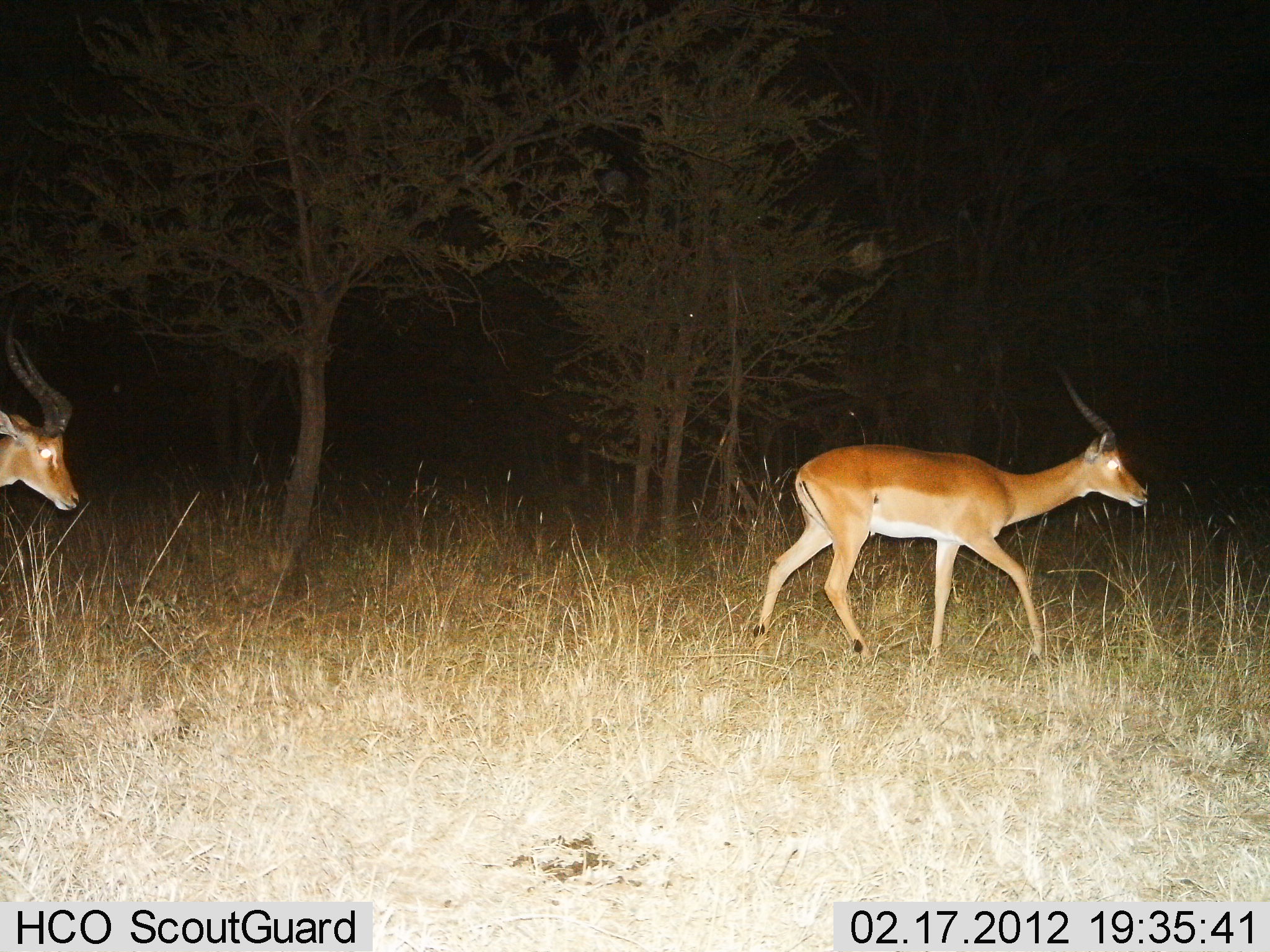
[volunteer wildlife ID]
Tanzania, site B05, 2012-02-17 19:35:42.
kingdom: Animalia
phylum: Chordata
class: Mammalia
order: Artiodactyla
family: Bovidae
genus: Aepyceros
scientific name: Aepyceros melampus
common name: impala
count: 2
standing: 6%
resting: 0%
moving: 100%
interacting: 0%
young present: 0%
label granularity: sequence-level